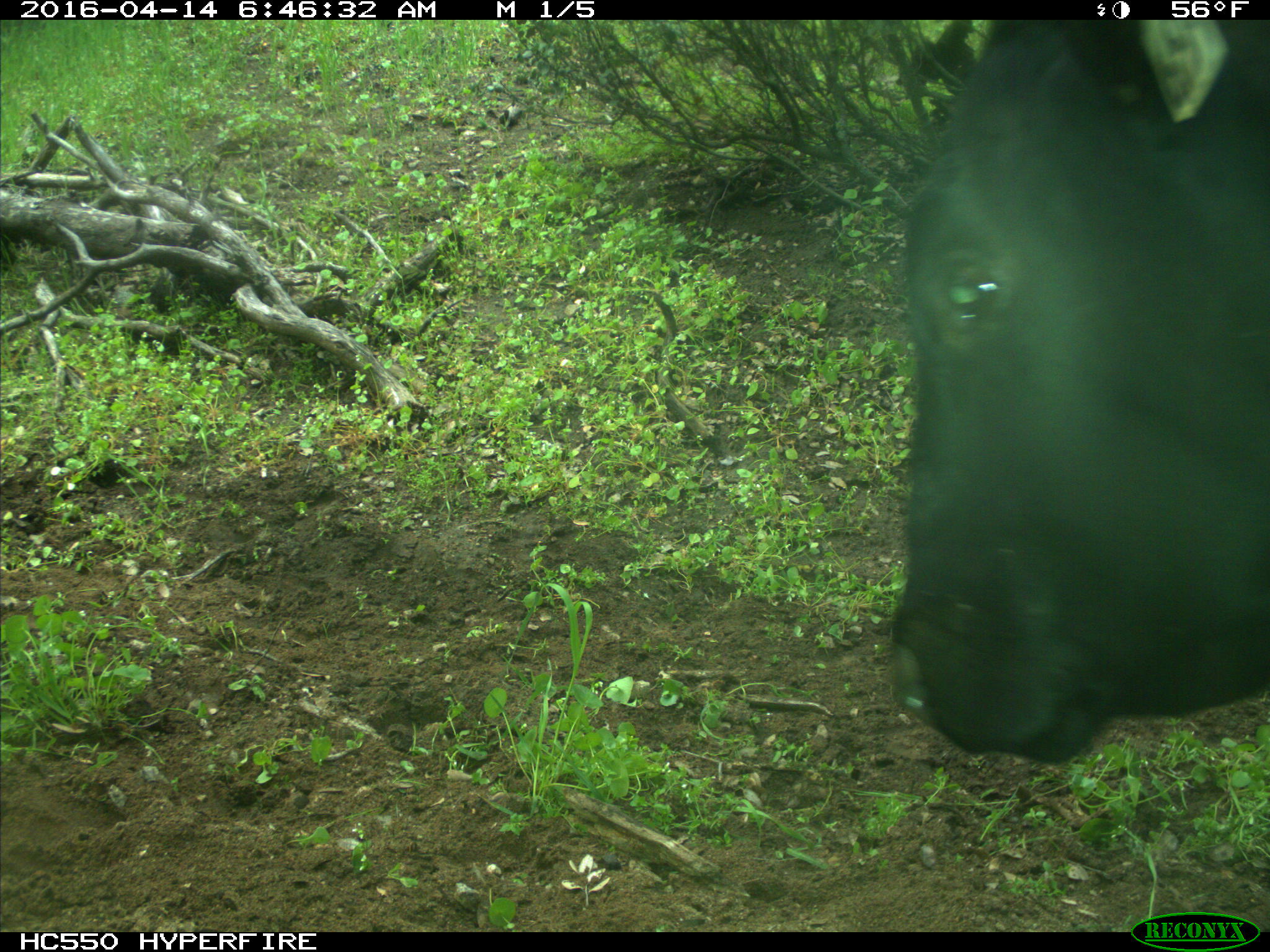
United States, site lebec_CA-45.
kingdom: Animalia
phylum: Chordata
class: Mammalia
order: Artiodactyla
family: Bovidae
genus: Bos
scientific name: Bos taurus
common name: domestic cow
Bos taurus (domestic cow).